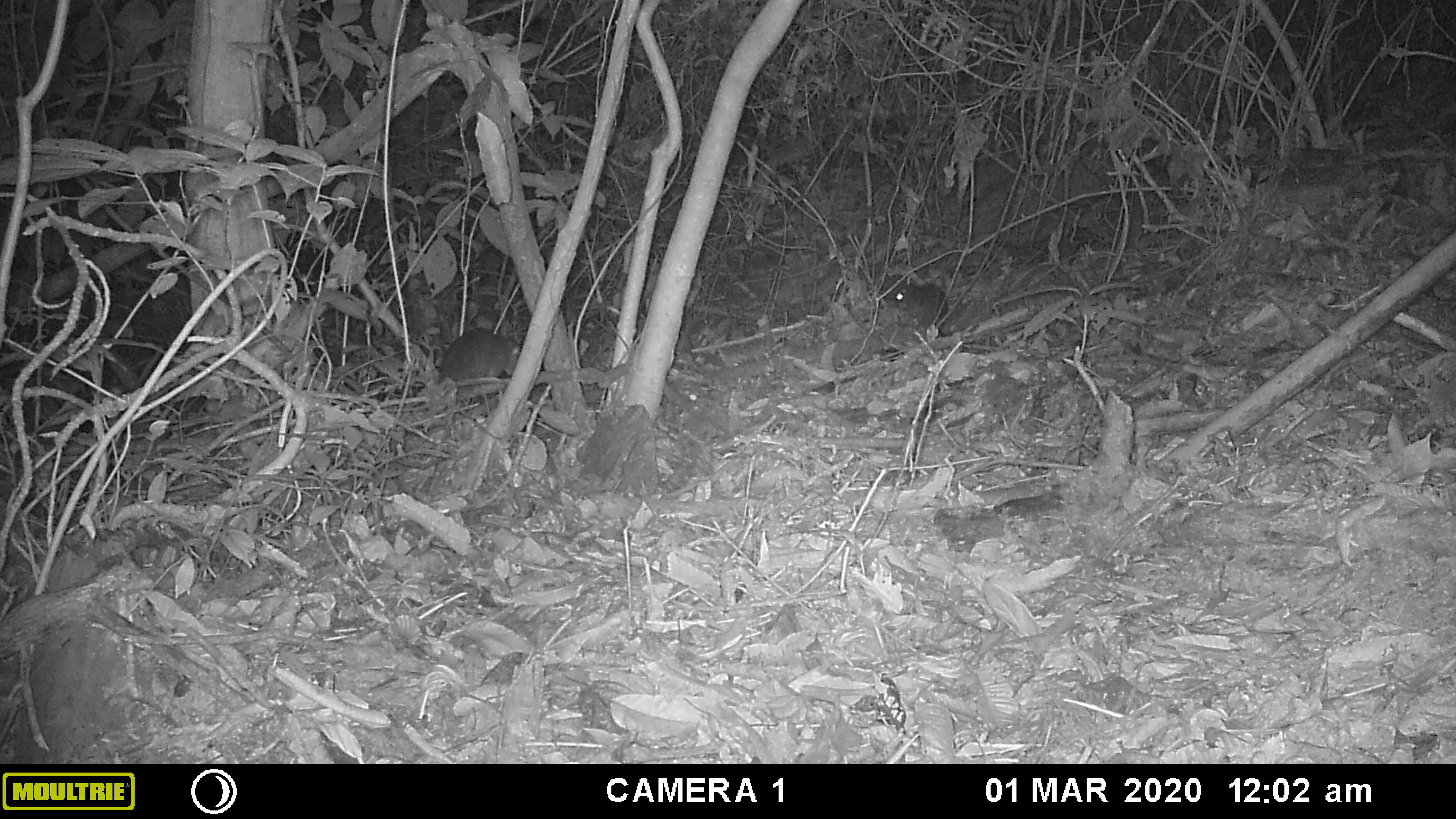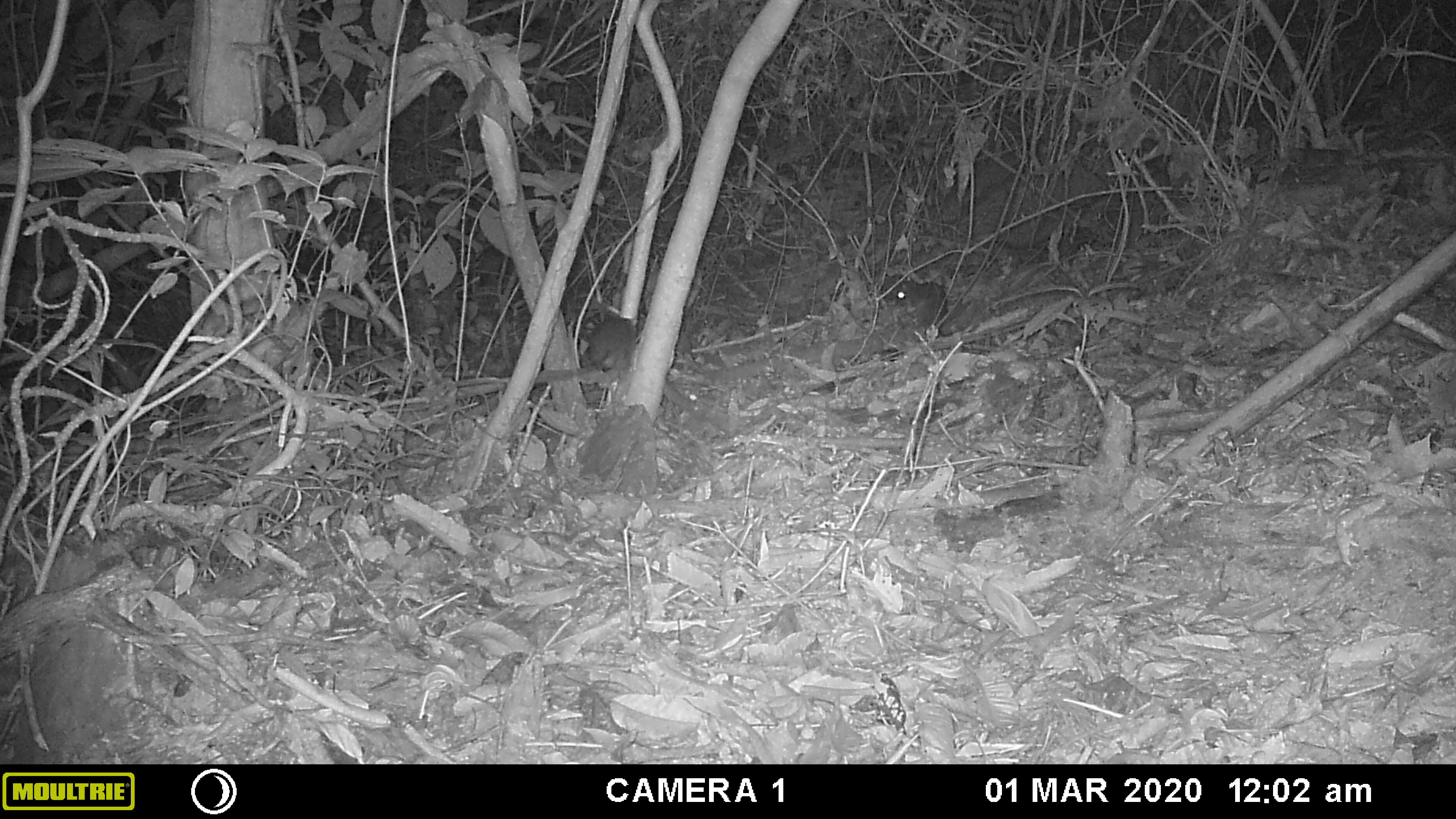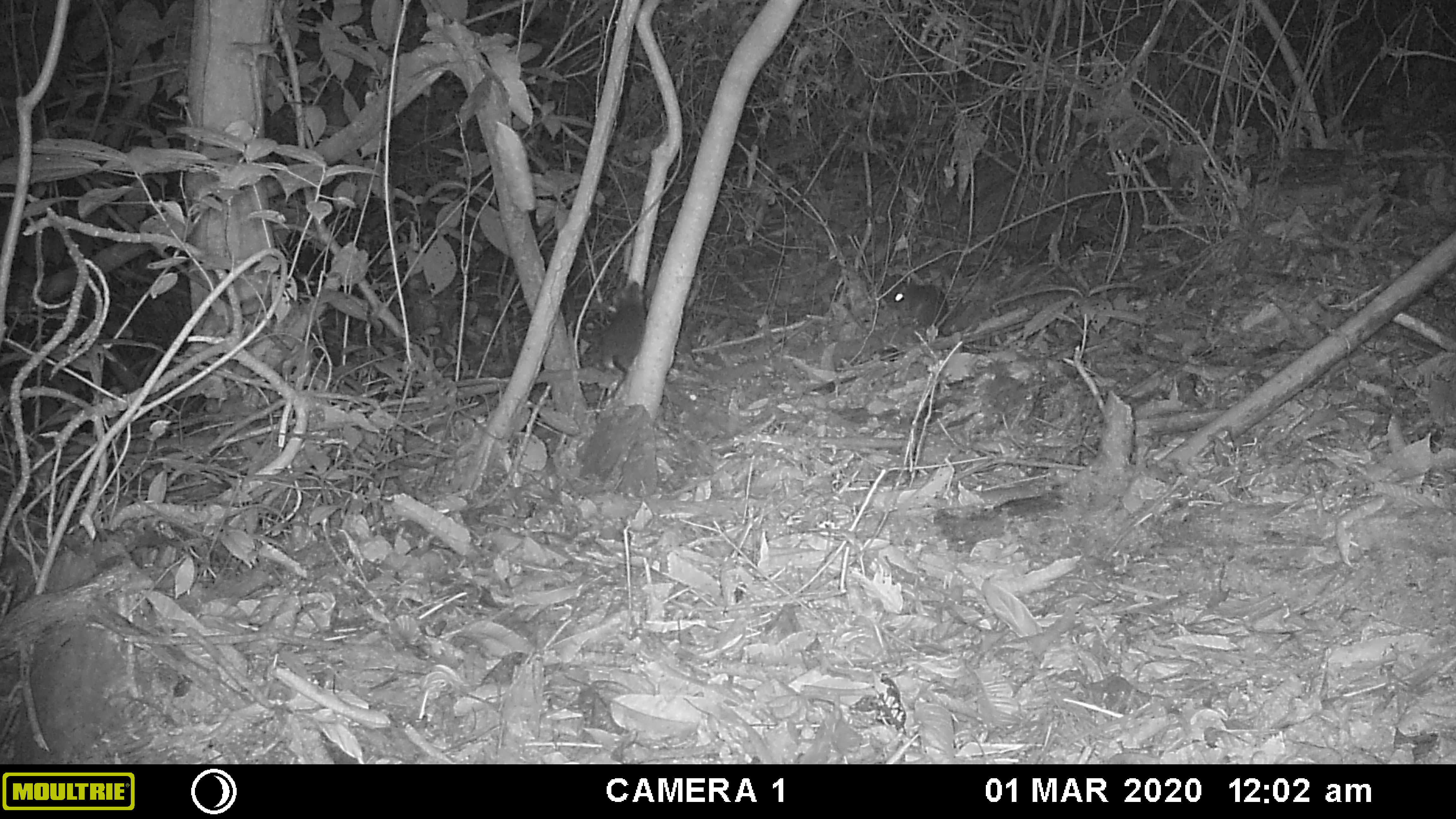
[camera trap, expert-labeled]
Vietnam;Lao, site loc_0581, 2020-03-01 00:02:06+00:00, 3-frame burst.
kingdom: Animalia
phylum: Chordata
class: Mammalia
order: Rodentia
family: Muridae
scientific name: Muridae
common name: old-world mice and rats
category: unidentified murid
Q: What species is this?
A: Unidentified murid (old-world mice and rats) (Muridae).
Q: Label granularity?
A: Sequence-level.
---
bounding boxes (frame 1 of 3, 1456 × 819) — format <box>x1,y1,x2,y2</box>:
unidentified murid: <box>440,326,521,388</box>; <box>883,274,949,336</box>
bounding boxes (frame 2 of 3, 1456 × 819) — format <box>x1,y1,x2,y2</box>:
unidentified murid: <box>580,312,637,382</box>; <box>893,281,951,334</box>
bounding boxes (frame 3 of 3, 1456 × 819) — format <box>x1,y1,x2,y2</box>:
unidentified murid: <box>583,280,648,375</box>; <box>881,271,947,325</box>